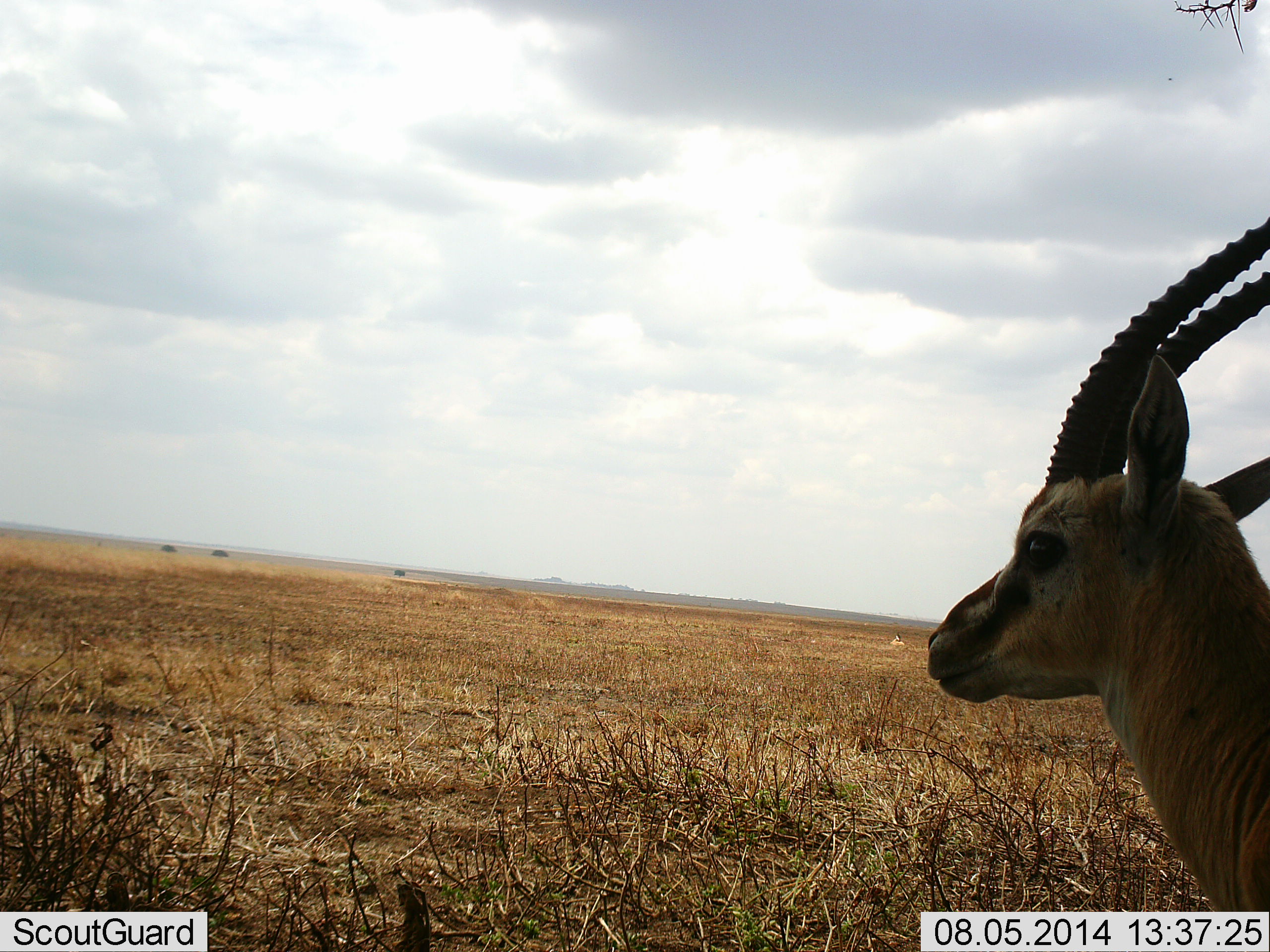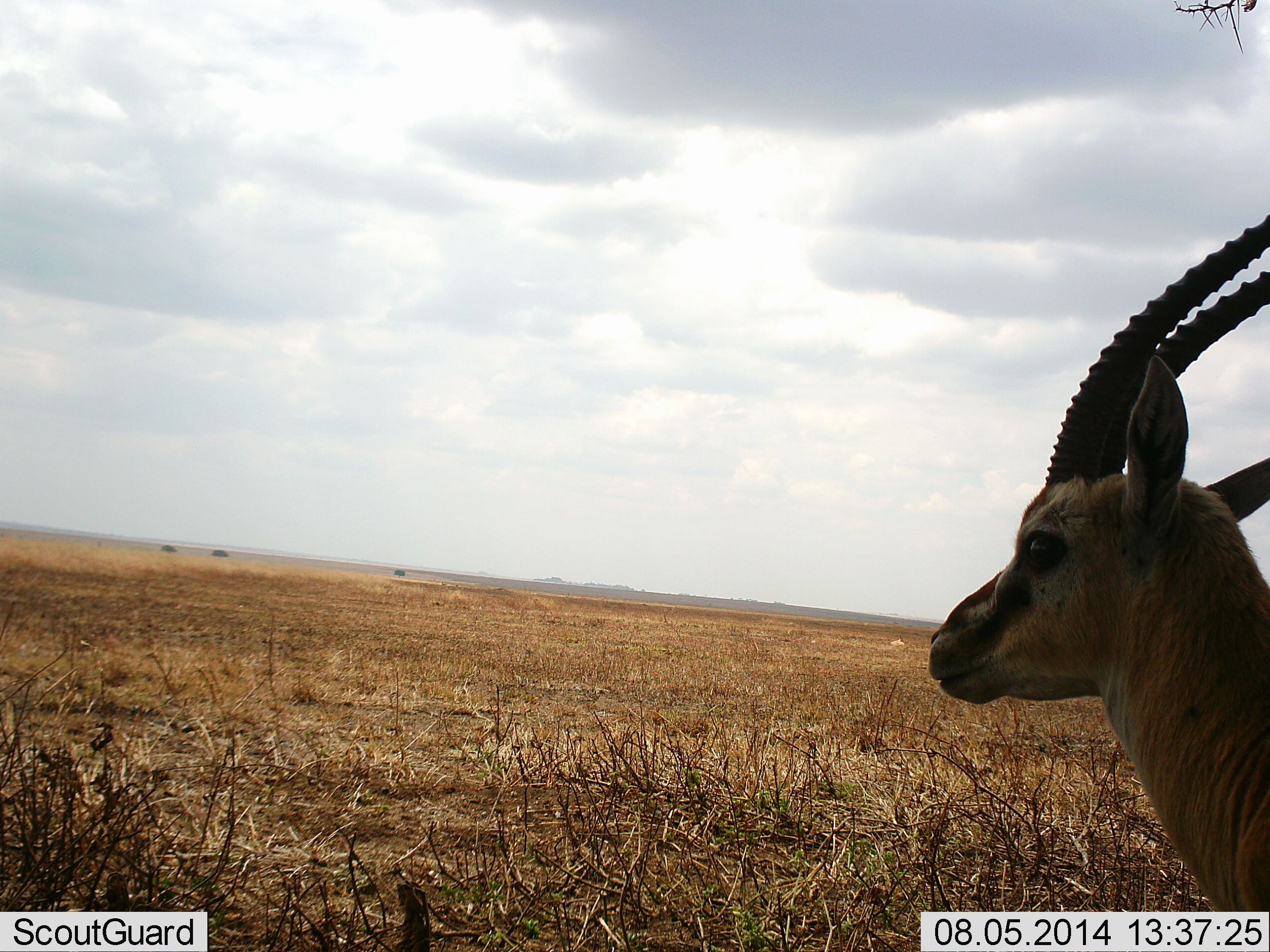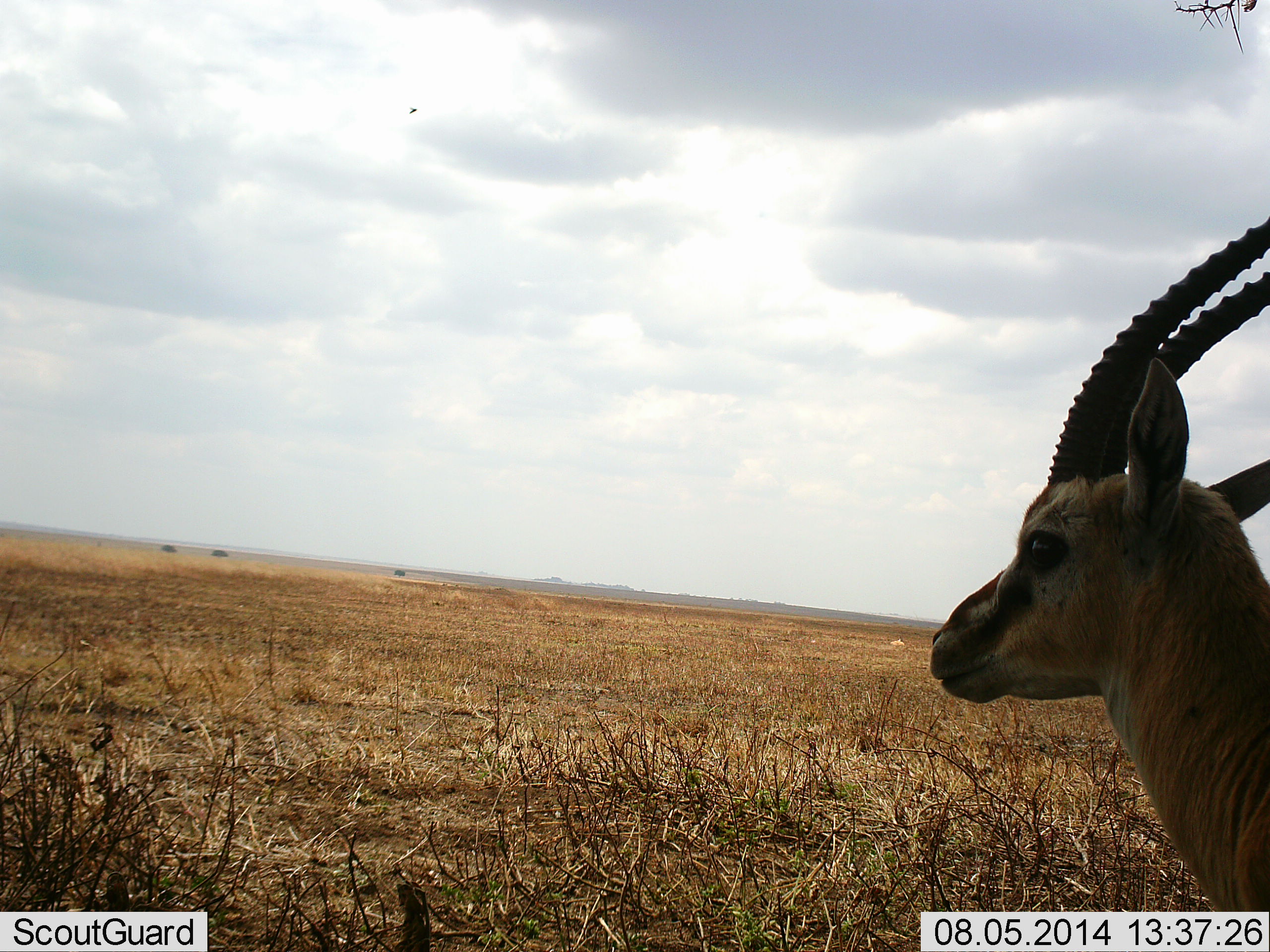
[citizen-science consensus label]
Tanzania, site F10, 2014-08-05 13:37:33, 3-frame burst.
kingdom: Animalia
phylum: Chordata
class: Mammalia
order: Artiodactyla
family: Bovidae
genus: Eudorcas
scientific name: Eudorcas thomsonii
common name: thomson's gazelle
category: gazellethomsons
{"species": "gazellethomsons (thomson's gazelle) (Eudorcas thomsonii)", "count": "1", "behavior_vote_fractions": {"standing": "100%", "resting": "0%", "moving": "0%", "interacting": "0%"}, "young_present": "0%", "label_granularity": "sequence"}